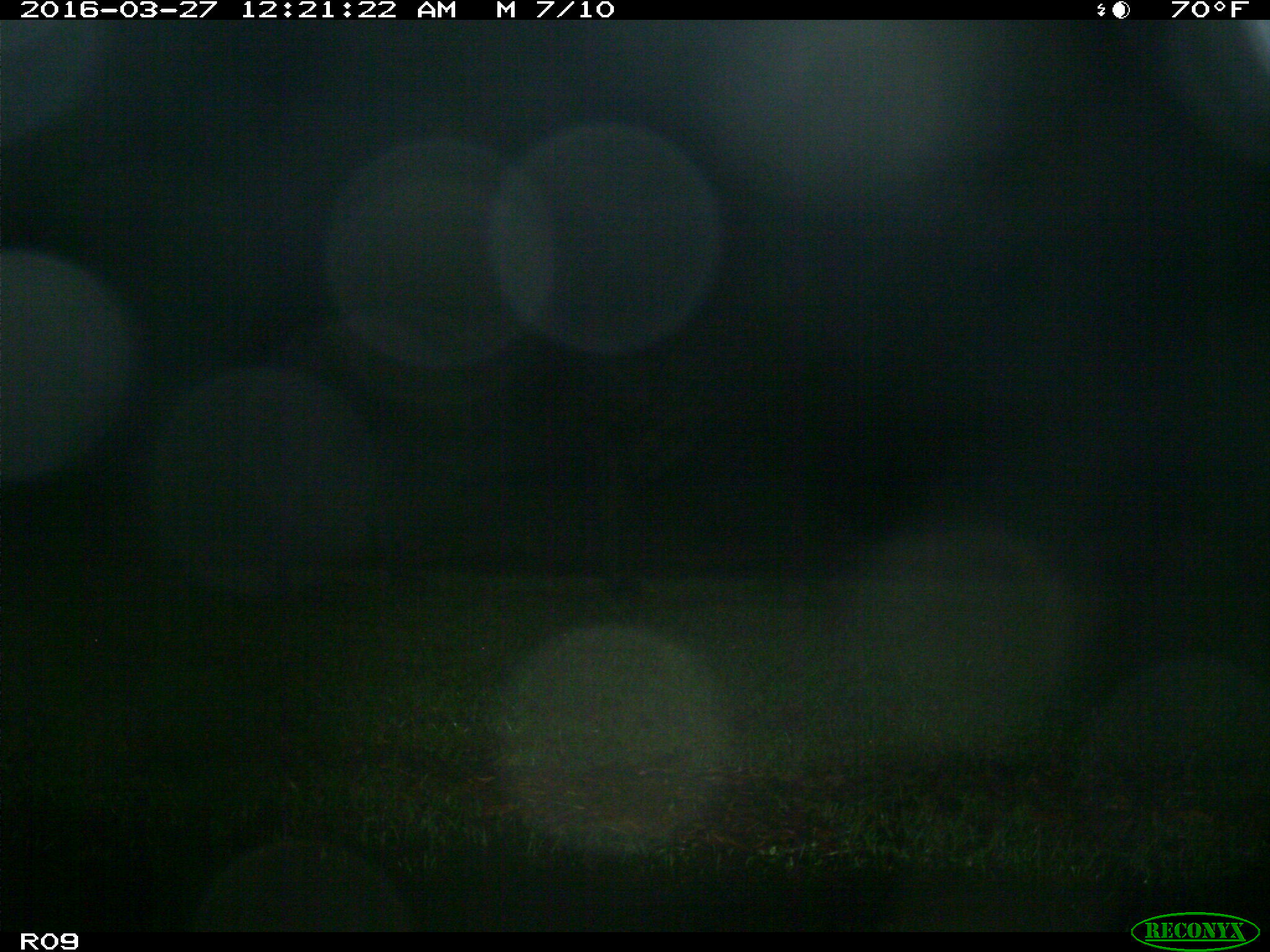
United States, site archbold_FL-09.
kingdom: Animalia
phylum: Chordata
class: Mammalia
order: Artiodactyla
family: Bovidae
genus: Bos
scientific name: Bos taurus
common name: domestic cow